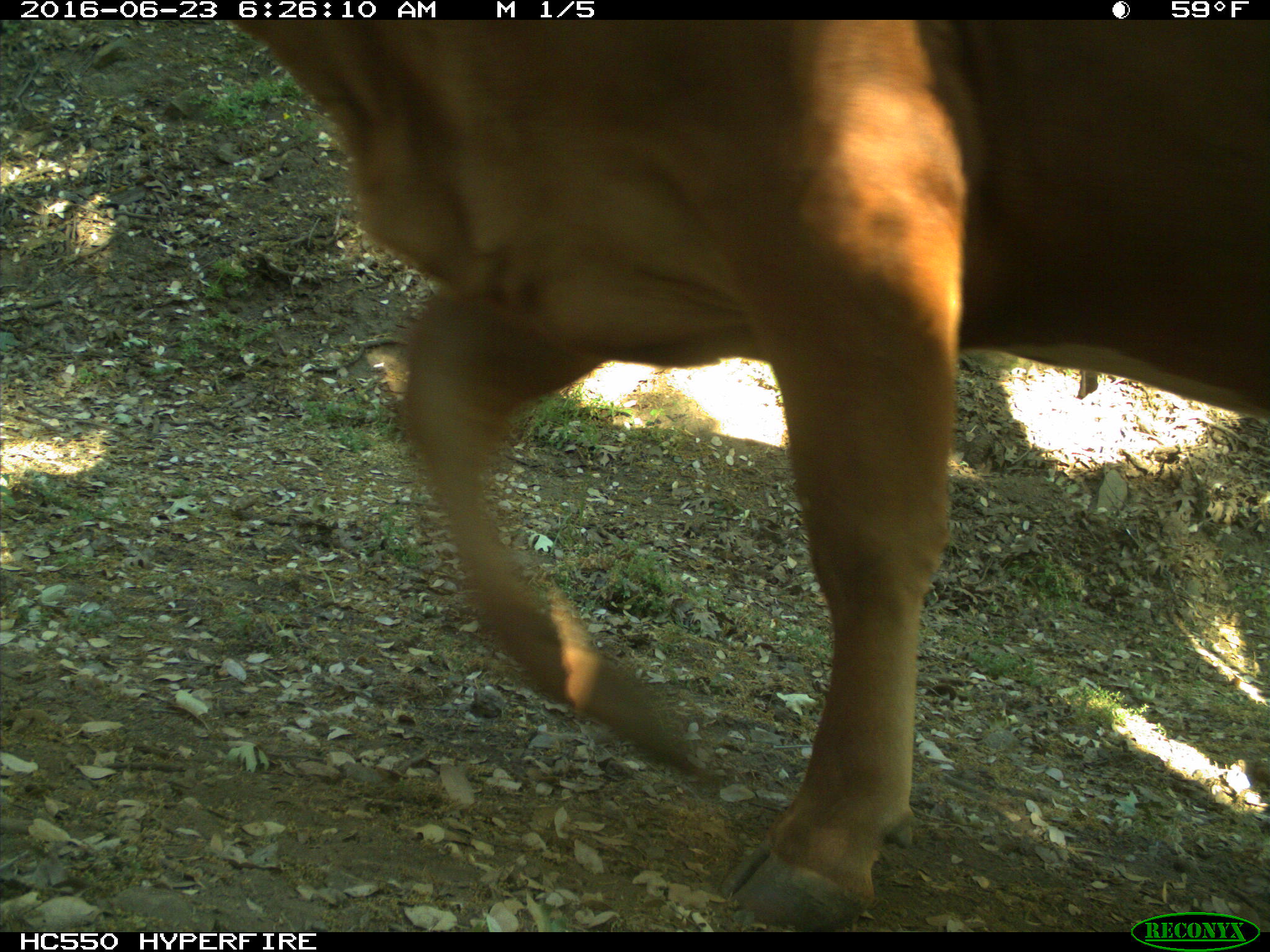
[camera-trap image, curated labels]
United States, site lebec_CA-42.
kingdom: Animalia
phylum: Chordata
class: Mammalia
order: Artiodactyla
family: Bovidae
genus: Bos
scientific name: Bos taurus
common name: domestic cow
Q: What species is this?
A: Bos taurus (domestic cow).